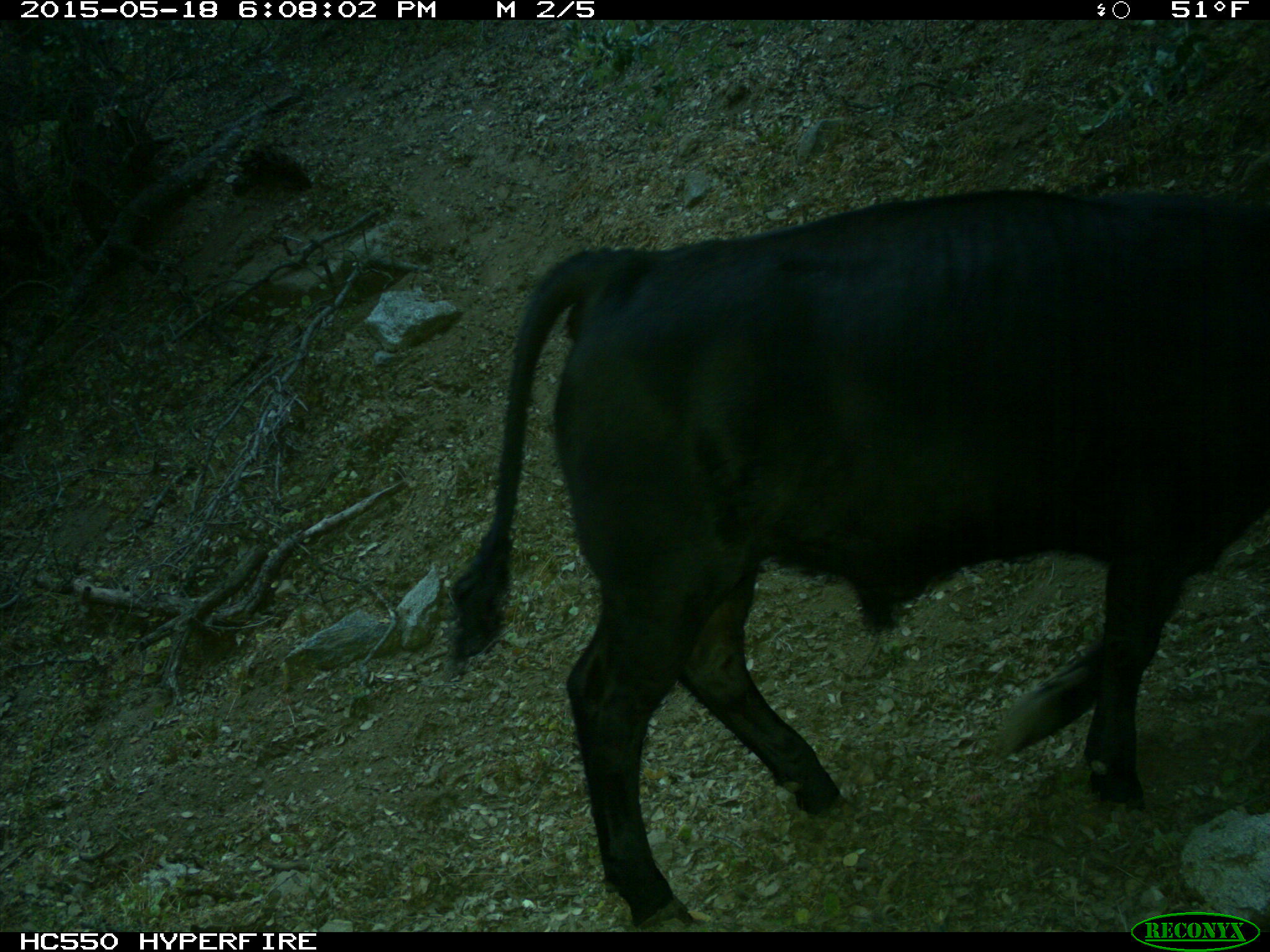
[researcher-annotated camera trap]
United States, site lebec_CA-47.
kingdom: Animalia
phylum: Chordata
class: Mammalia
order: Artiodactyla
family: Bovidae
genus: Bos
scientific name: Bos taurus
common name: domestic cow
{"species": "Bos taurus (domestic cow)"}